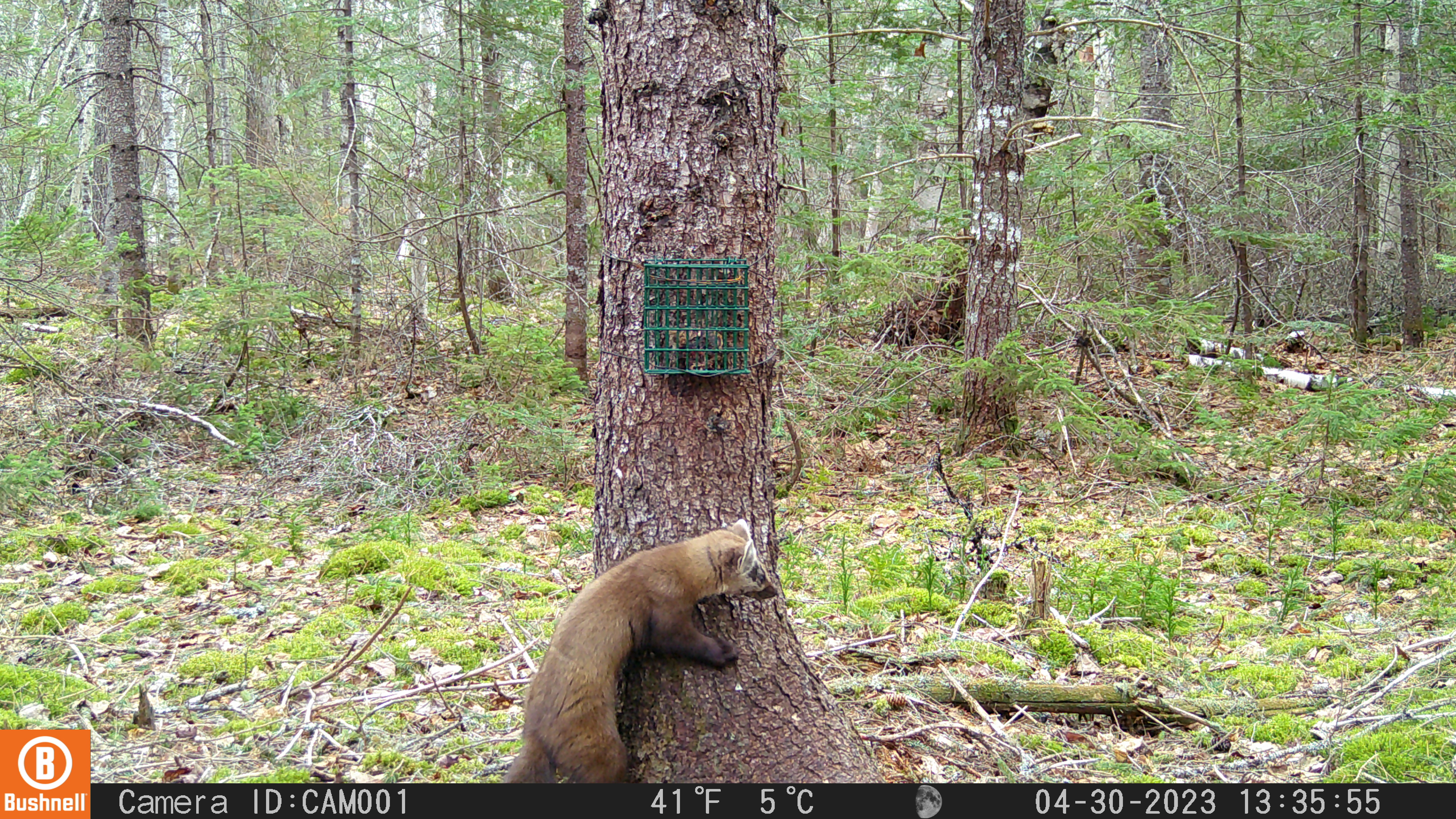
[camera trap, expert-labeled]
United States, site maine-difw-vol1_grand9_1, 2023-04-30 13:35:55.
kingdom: Animalia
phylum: Chordata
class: Mammalia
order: Carnivora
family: Mustelidae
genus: Martes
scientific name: Martes americana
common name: american marten